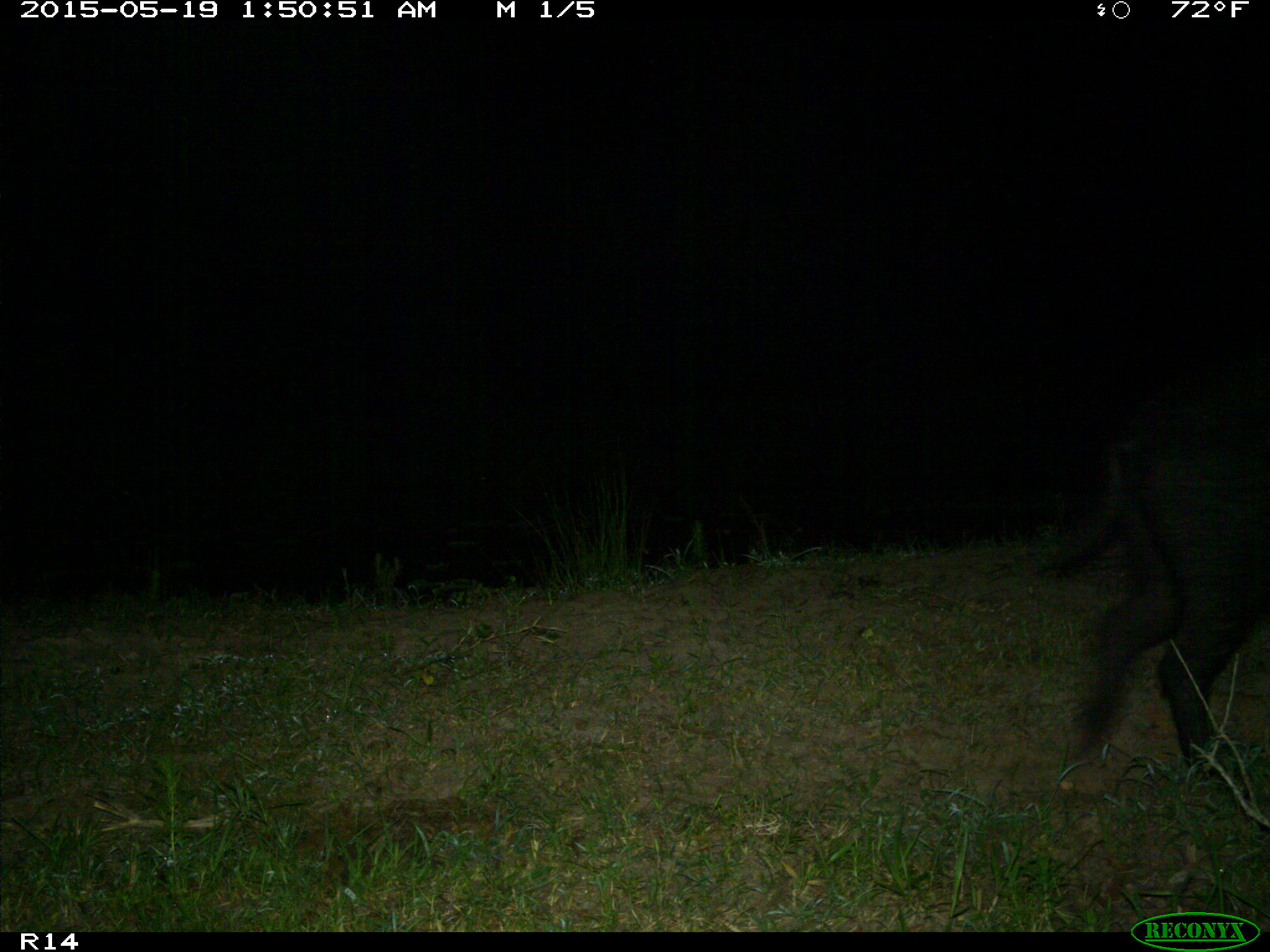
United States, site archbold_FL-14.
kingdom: Animalia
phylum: Chordata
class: Mammalia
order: Artiodactyla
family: Suidae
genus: Sus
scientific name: Sus scrofa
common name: wild boar